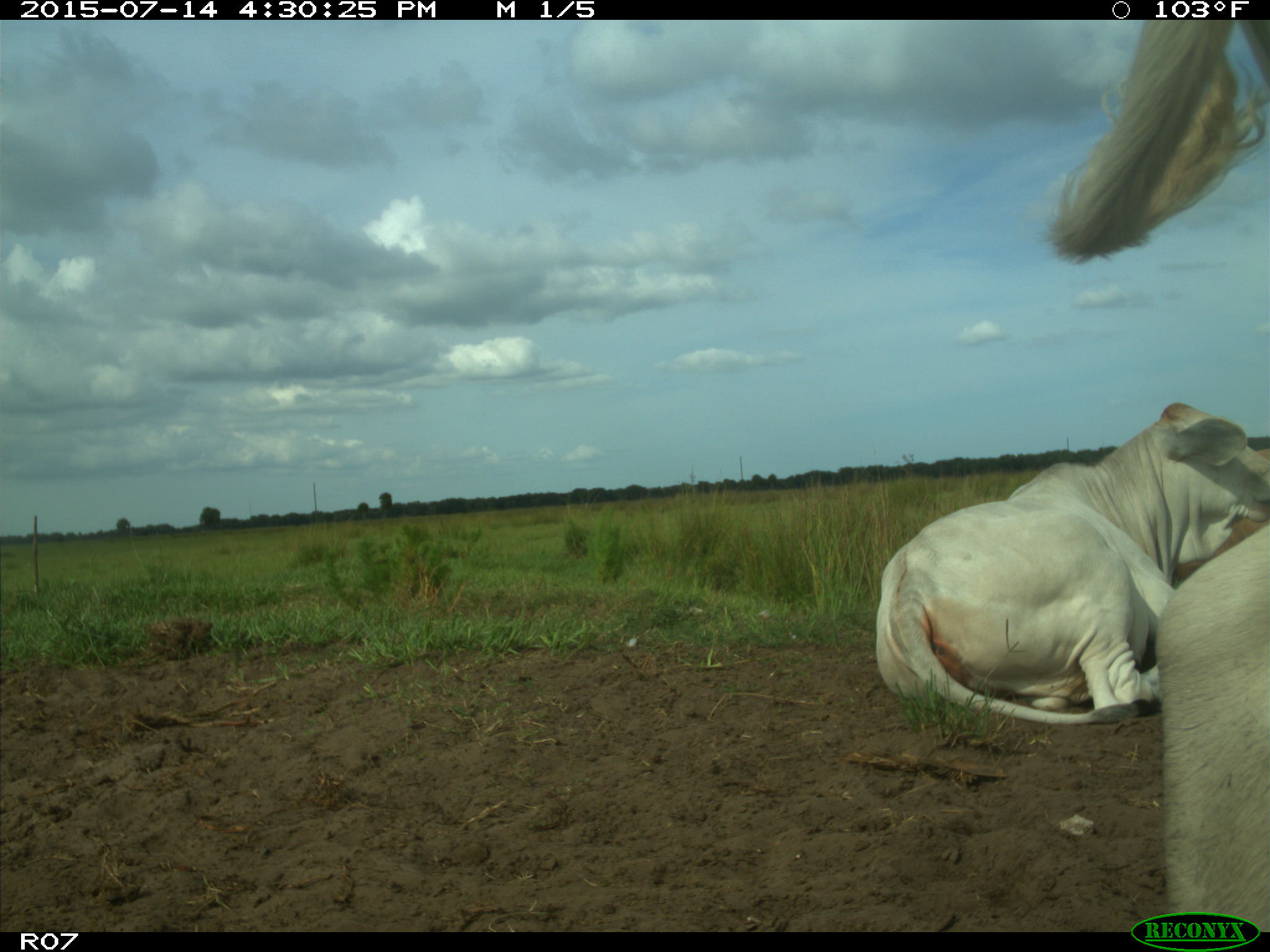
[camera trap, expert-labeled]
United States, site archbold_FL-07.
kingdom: Animalia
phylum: Chordata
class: Mammalia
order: Artiodactyla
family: Bovidae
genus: Bos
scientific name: Bos taurus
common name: domestic cow